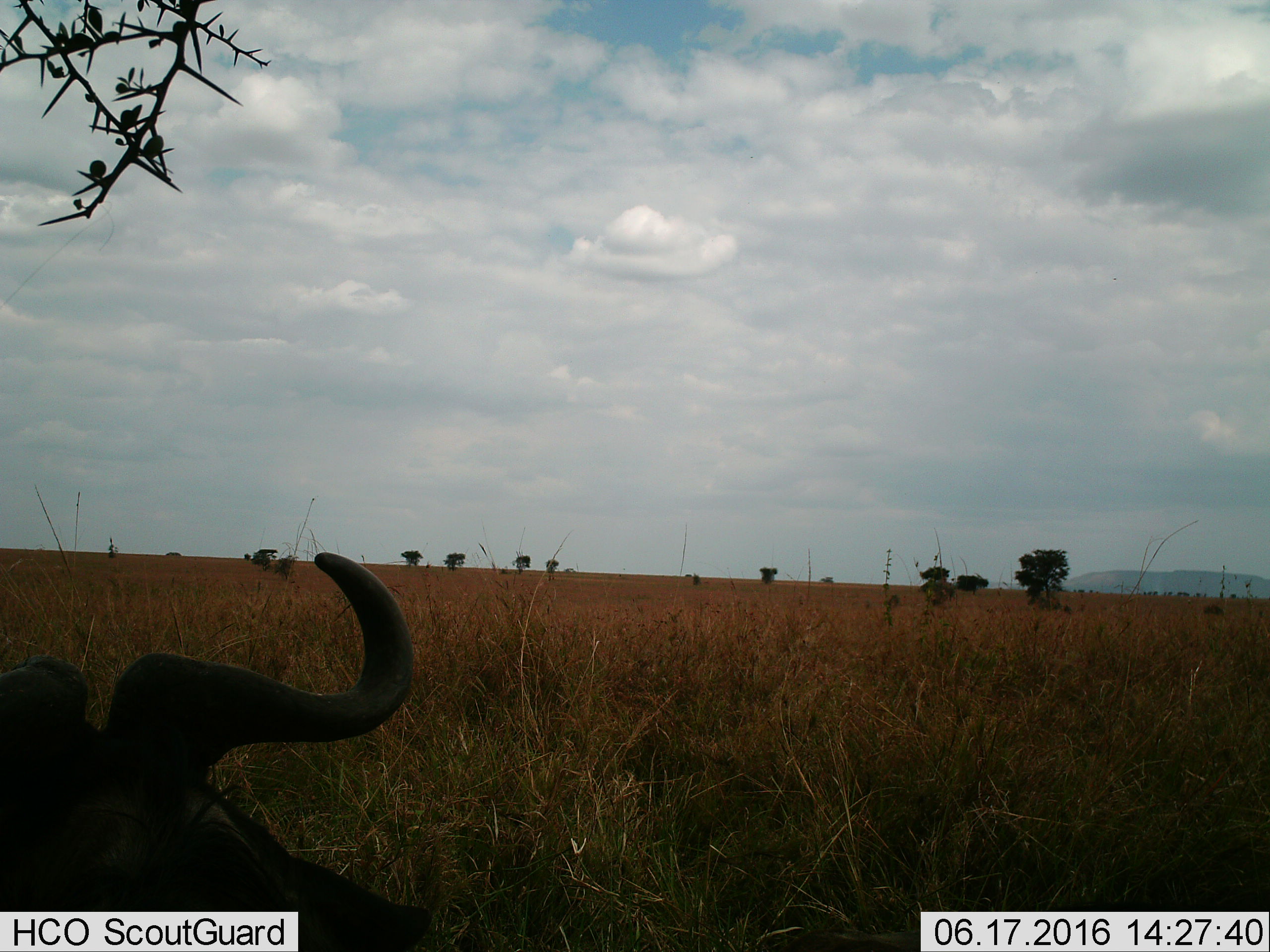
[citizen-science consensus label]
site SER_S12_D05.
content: unidentified animal